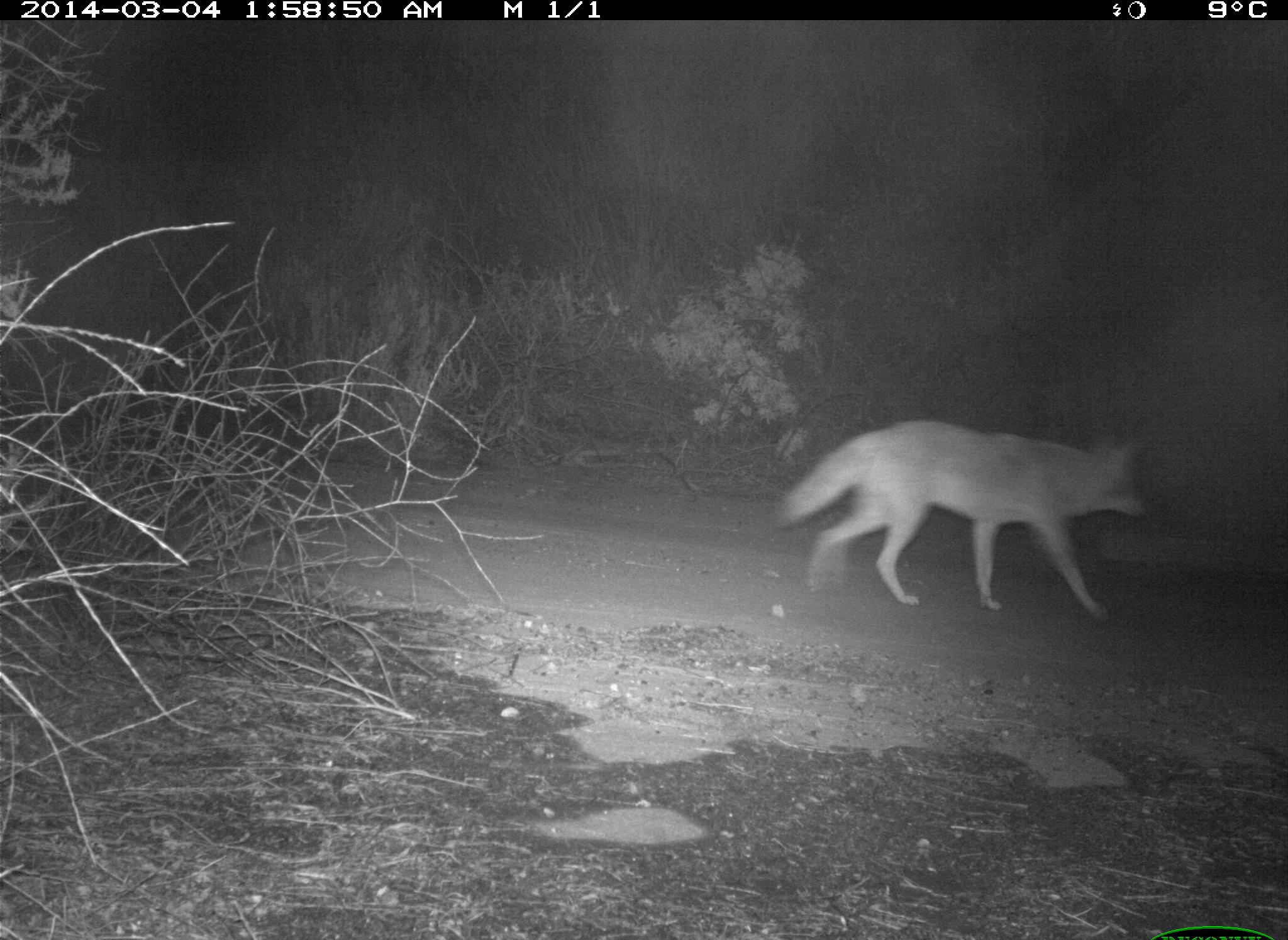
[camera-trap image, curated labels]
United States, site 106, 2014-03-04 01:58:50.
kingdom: Animalia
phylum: Chordata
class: Mammalia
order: Carnivora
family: Canidae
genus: Canis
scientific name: Canis latrans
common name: coyote